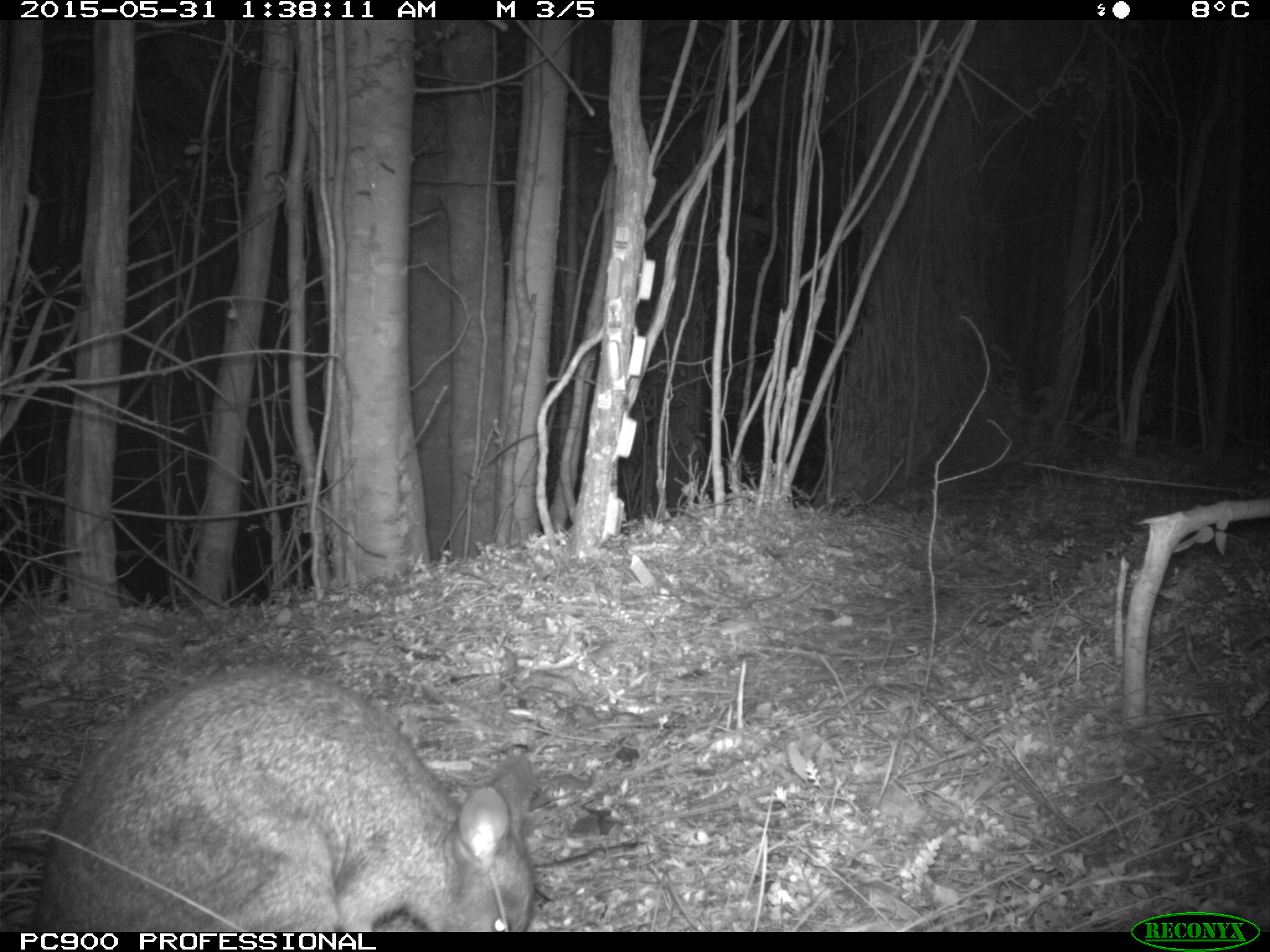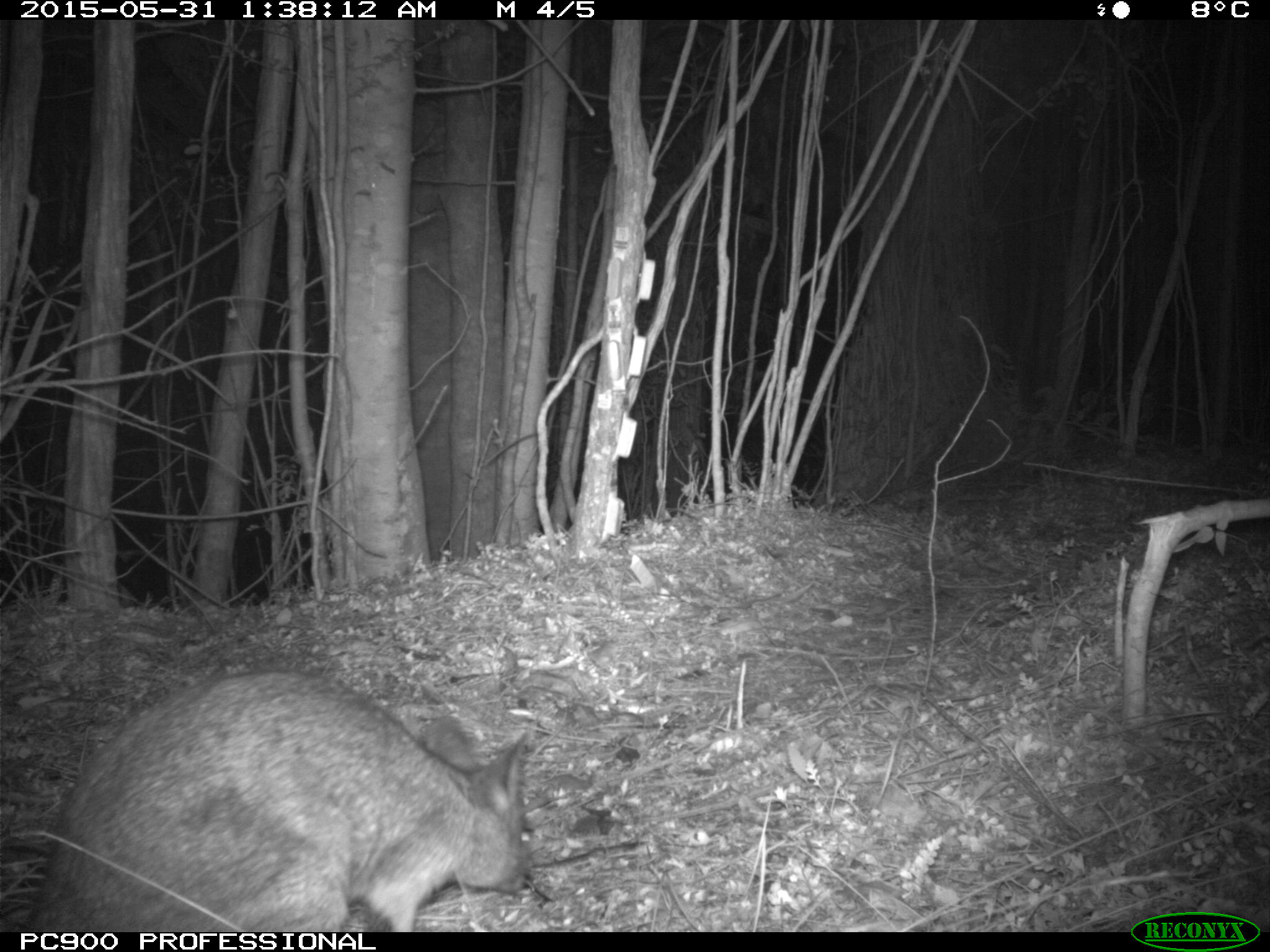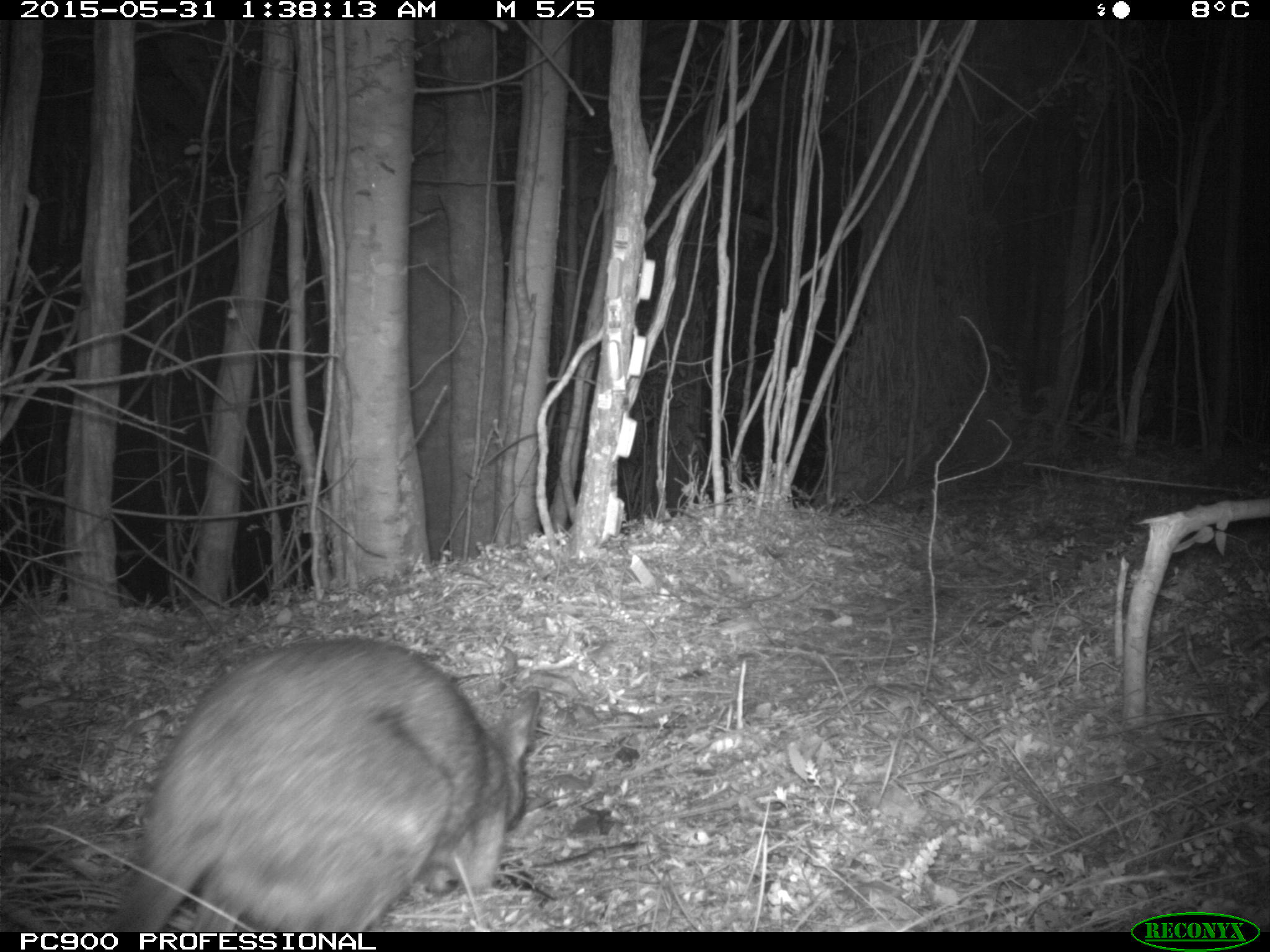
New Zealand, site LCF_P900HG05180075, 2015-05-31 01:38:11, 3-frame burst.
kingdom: Animalia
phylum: Chordata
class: Mammalia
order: Diprotodontia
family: Macropodidae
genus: Notamacropus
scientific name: Notamacropus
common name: wallaby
Wallaby (Notamacropus).